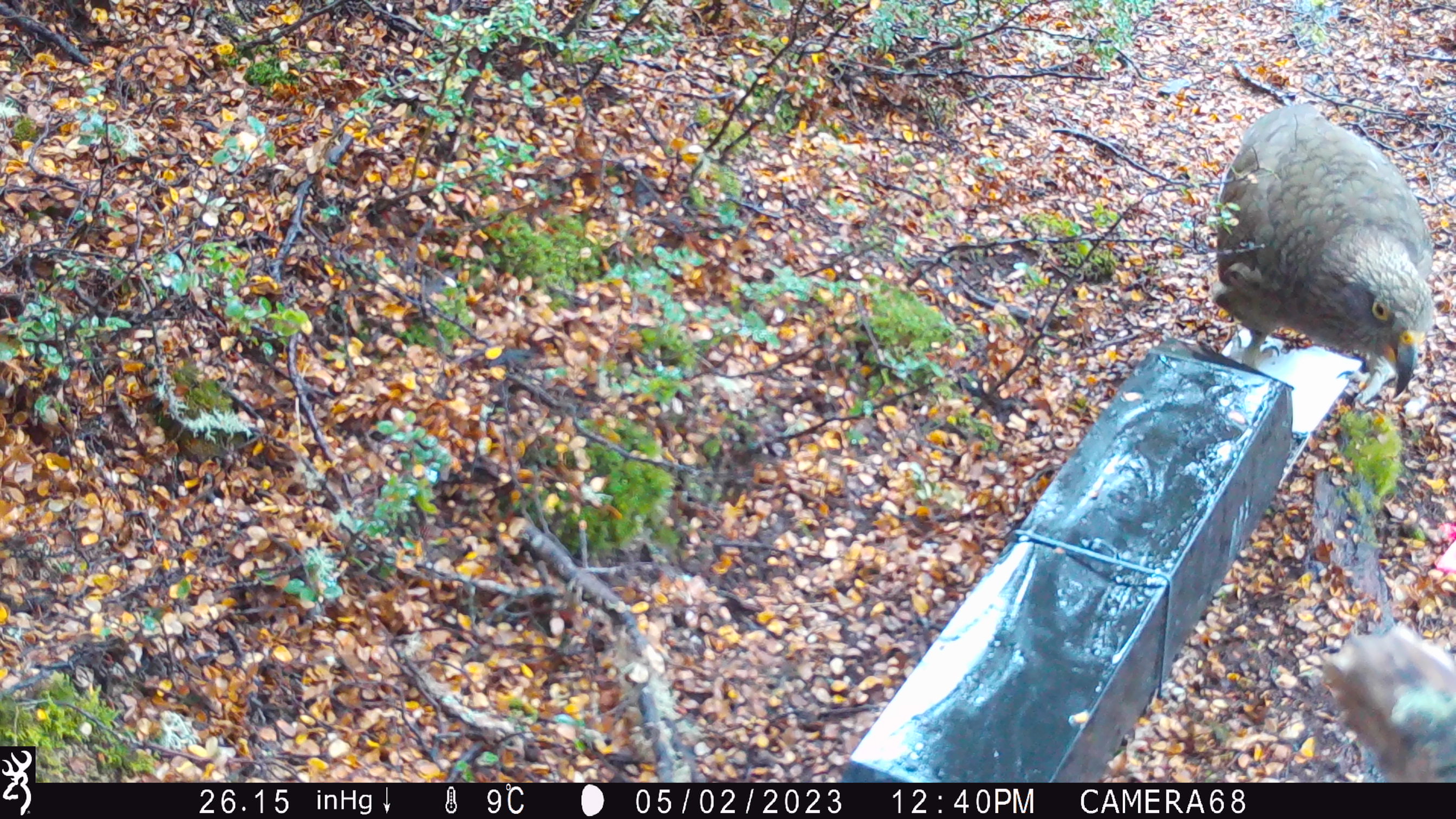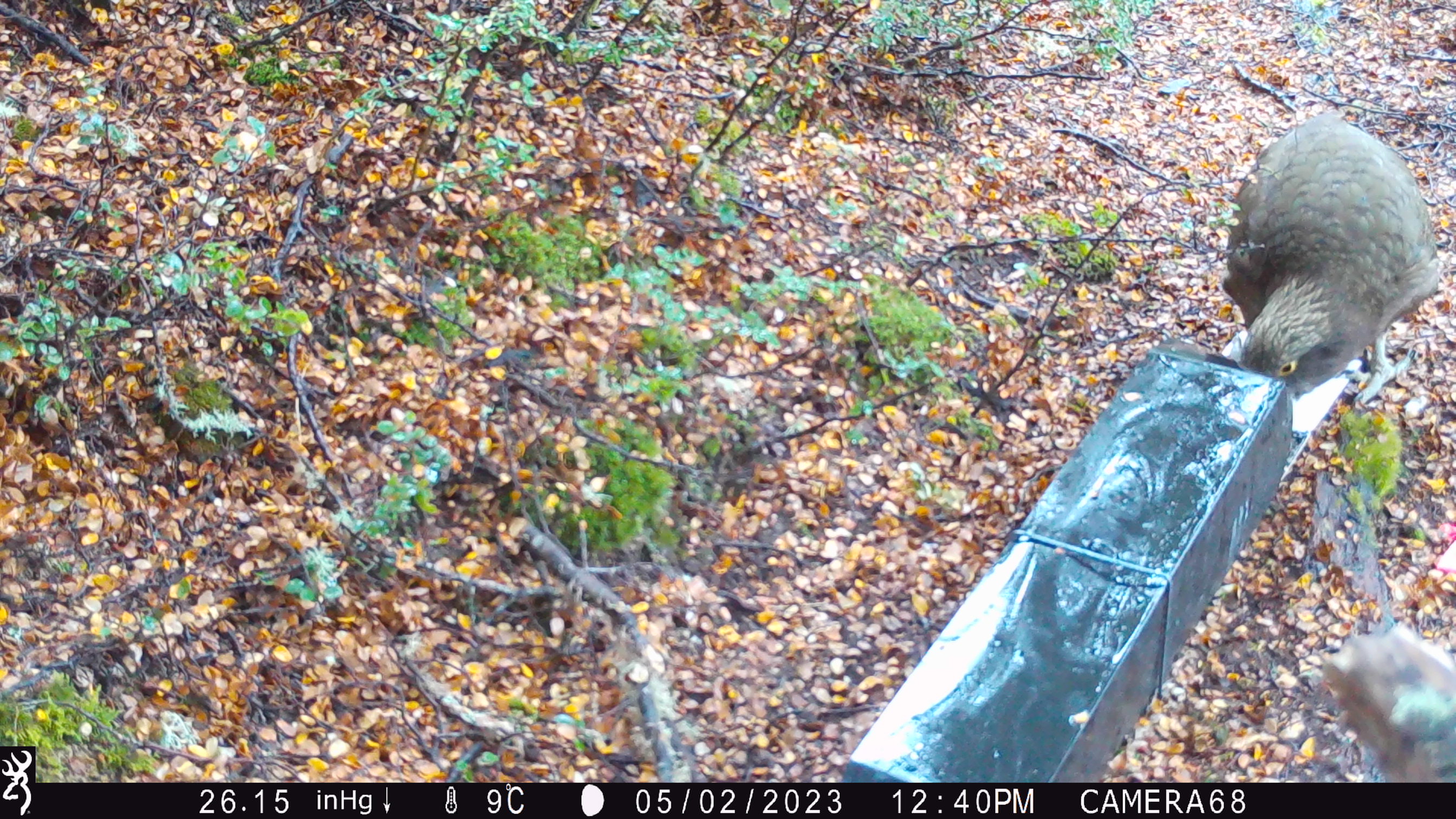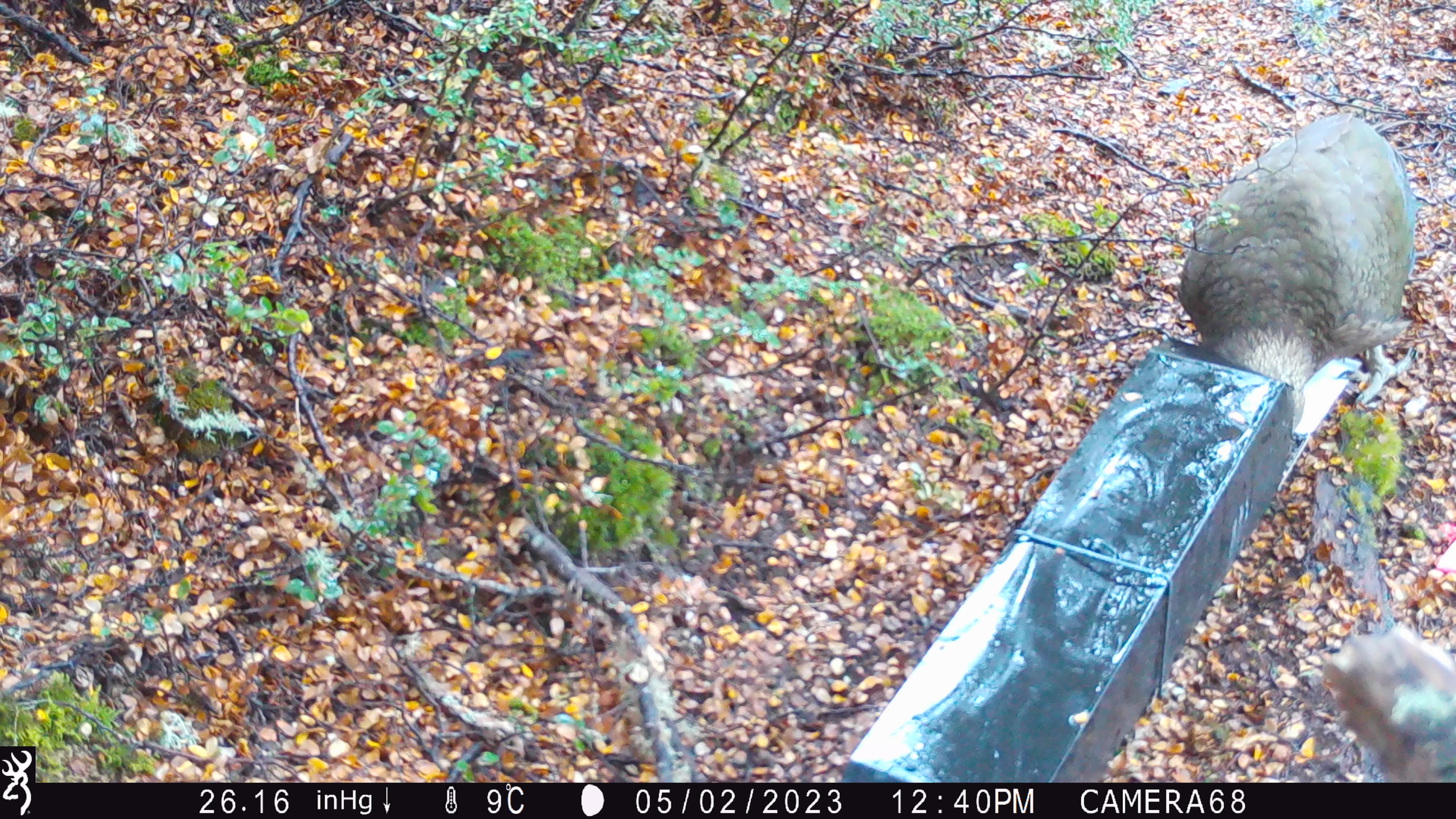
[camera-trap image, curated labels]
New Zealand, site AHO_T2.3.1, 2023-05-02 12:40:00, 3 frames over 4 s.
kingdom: Animalia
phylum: Chordata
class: Aves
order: Psittaciformes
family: Strigopidae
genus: Nestor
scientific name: Nestor notabilis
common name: kea